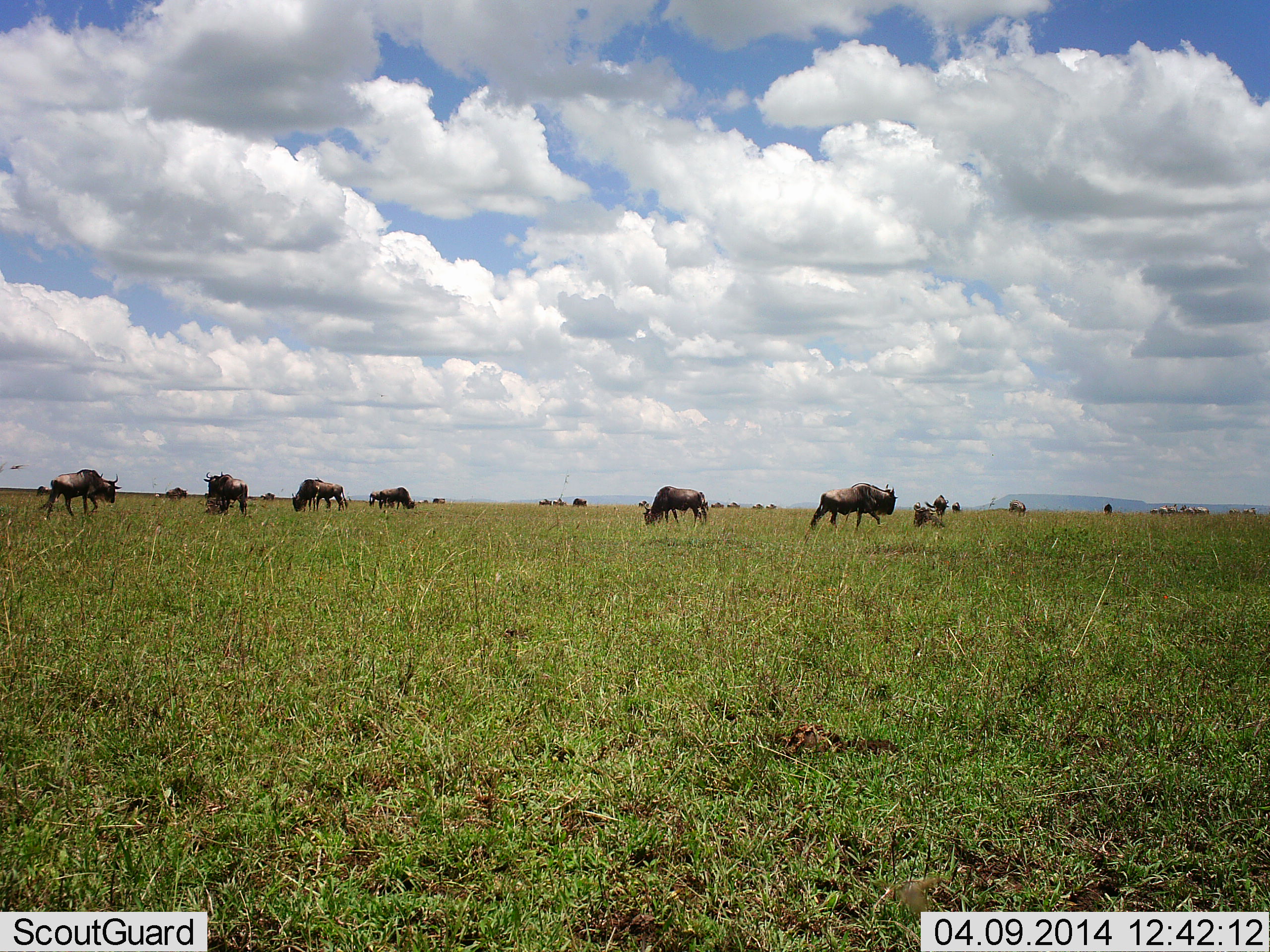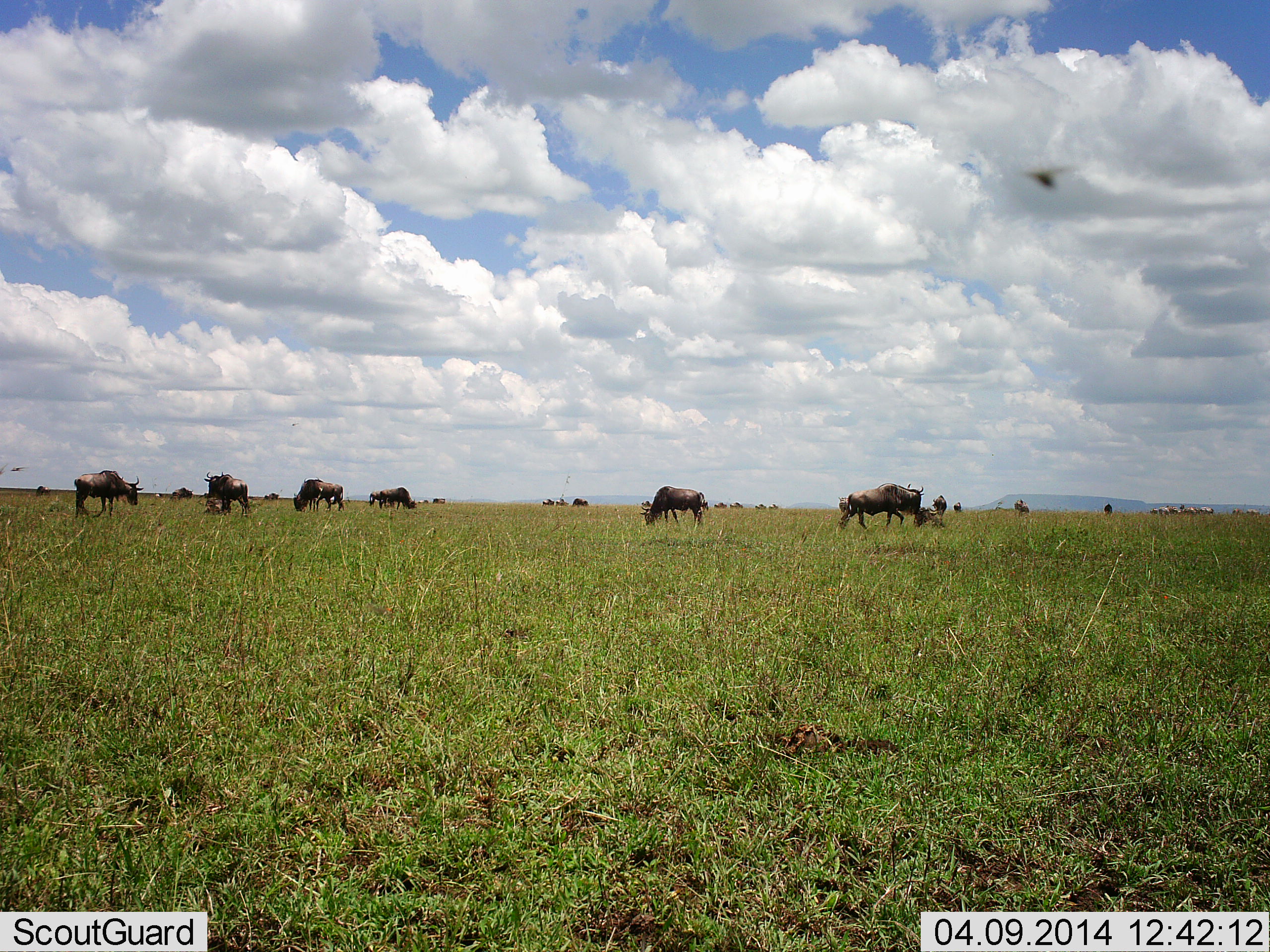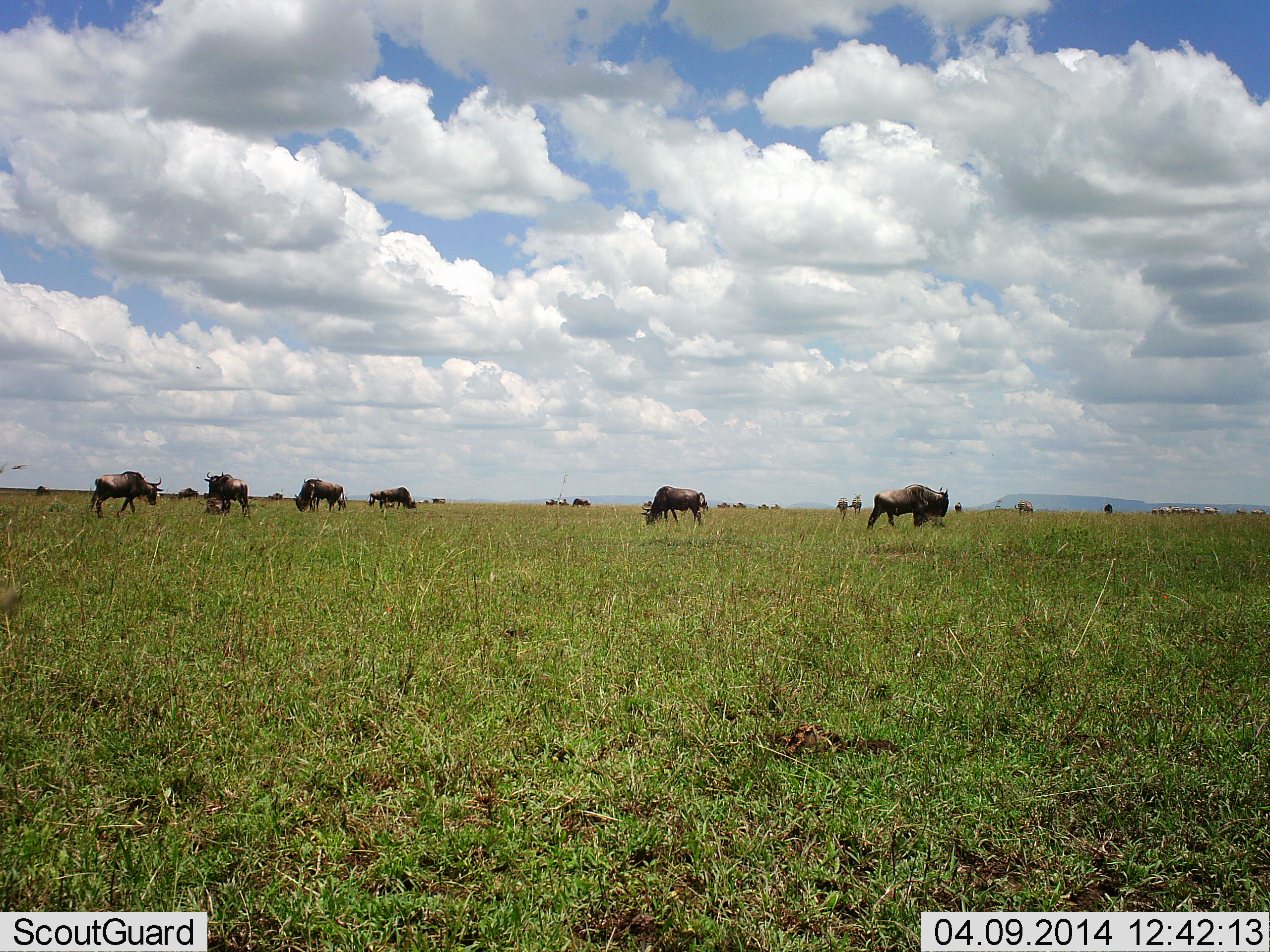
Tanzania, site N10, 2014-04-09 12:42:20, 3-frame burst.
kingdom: Animalia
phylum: Chordata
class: Mammalia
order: Artiodactyla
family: Bovidae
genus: Connochaetes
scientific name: Connochaetes taurinus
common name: blue wildebeest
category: wildebeest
Wildebeest (blue wildebeest) (Connochaetes taurinus), count 11-50. Behavior (volunteer vote fractions): standing 47%, resting 12%, moving 55%, interacting 3%. Young present (vote fraction): 3%. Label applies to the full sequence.